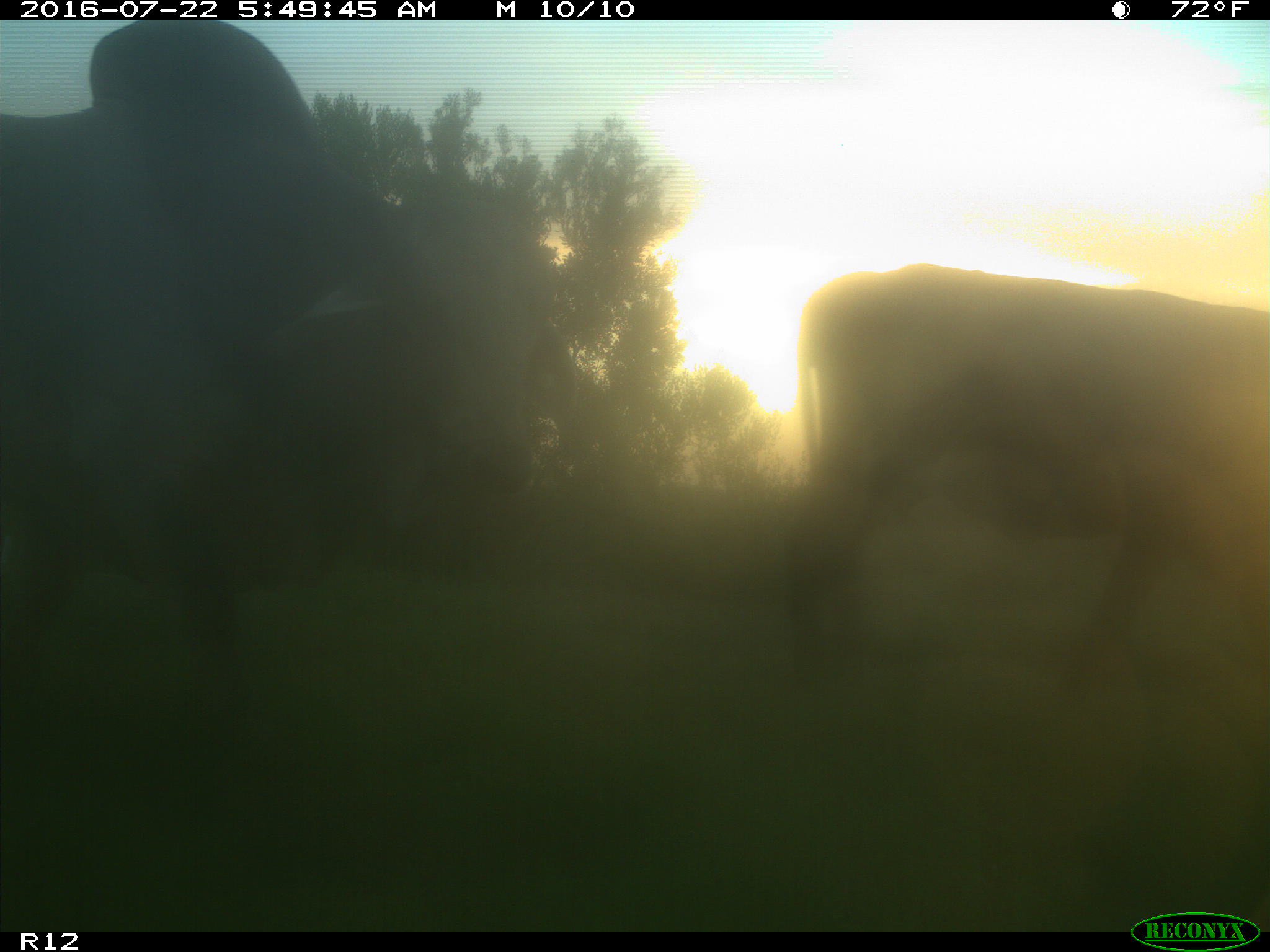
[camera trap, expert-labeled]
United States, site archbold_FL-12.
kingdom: Animalia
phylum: Chordata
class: Mammalia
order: Artiodactyla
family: Bovidae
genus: Bos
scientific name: Bos taurus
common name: domestic cow